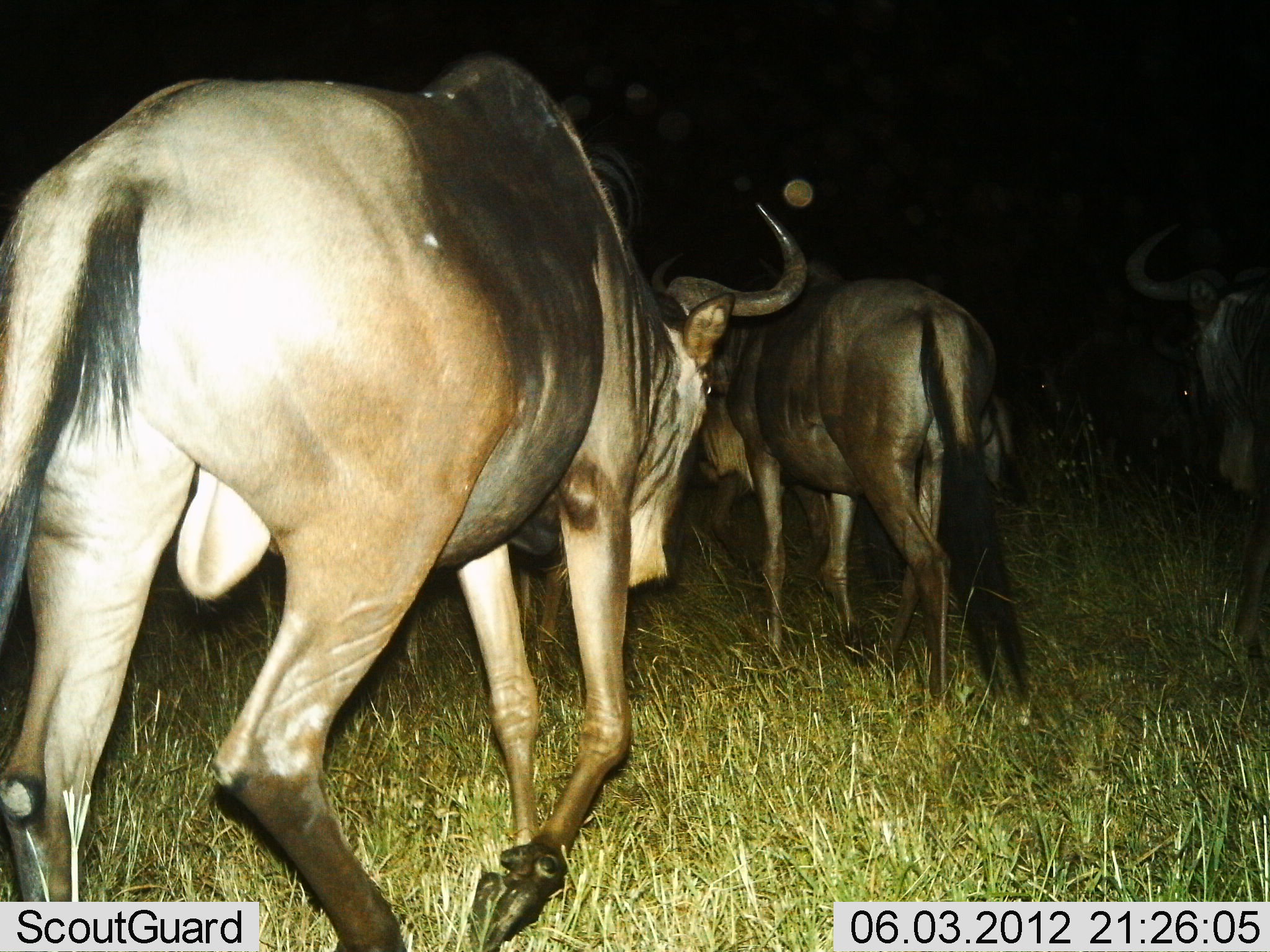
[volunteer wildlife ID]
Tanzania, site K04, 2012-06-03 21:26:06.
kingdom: Animalia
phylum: Chordata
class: Mammalia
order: Artiodactyla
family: Bovidae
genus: Connochaetes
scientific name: Connochaetes taurinus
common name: blue wildebeest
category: wildebeest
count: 3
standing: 10%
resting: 0%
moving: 90%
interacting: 0%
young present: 0%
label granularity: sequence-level